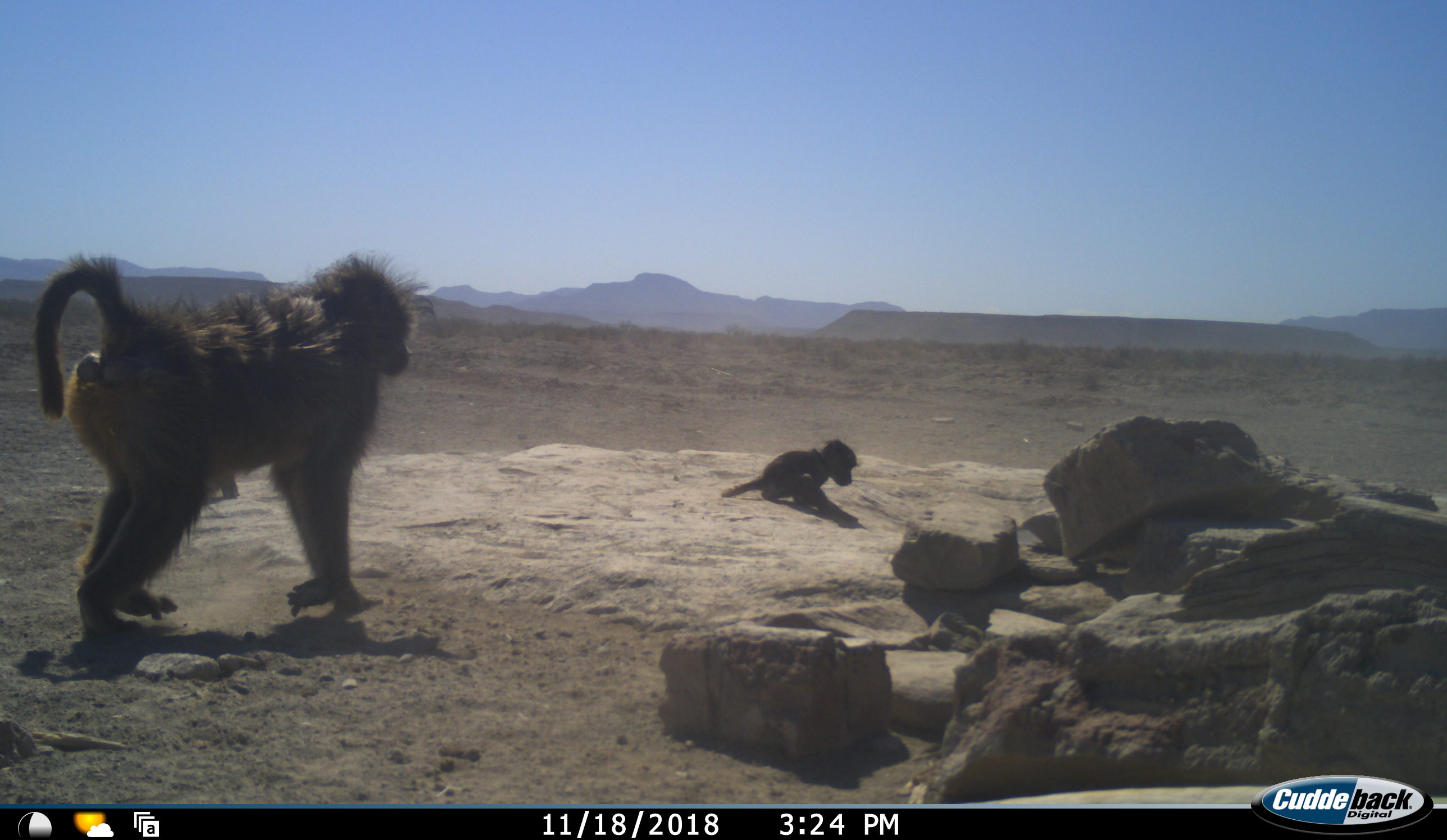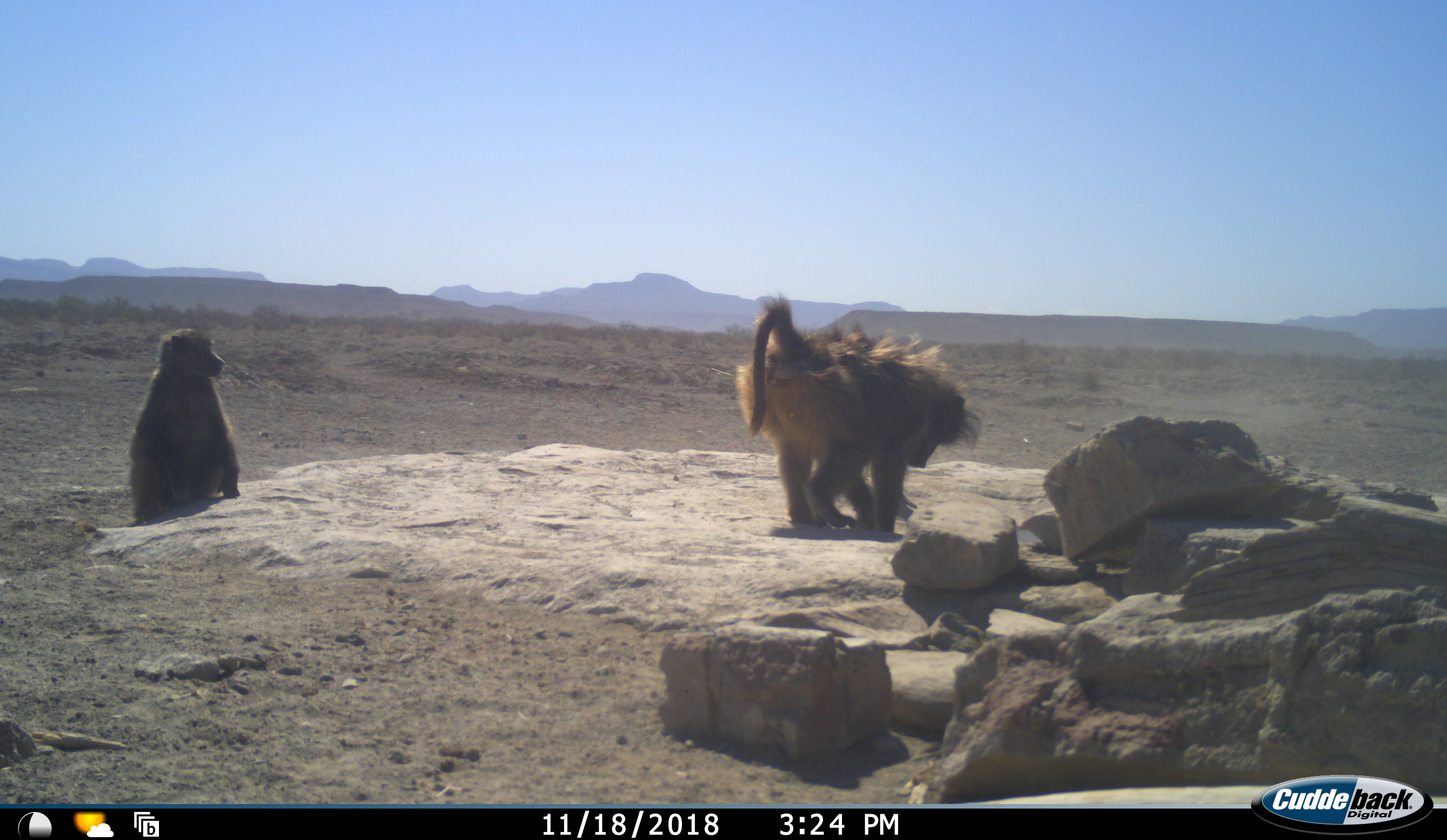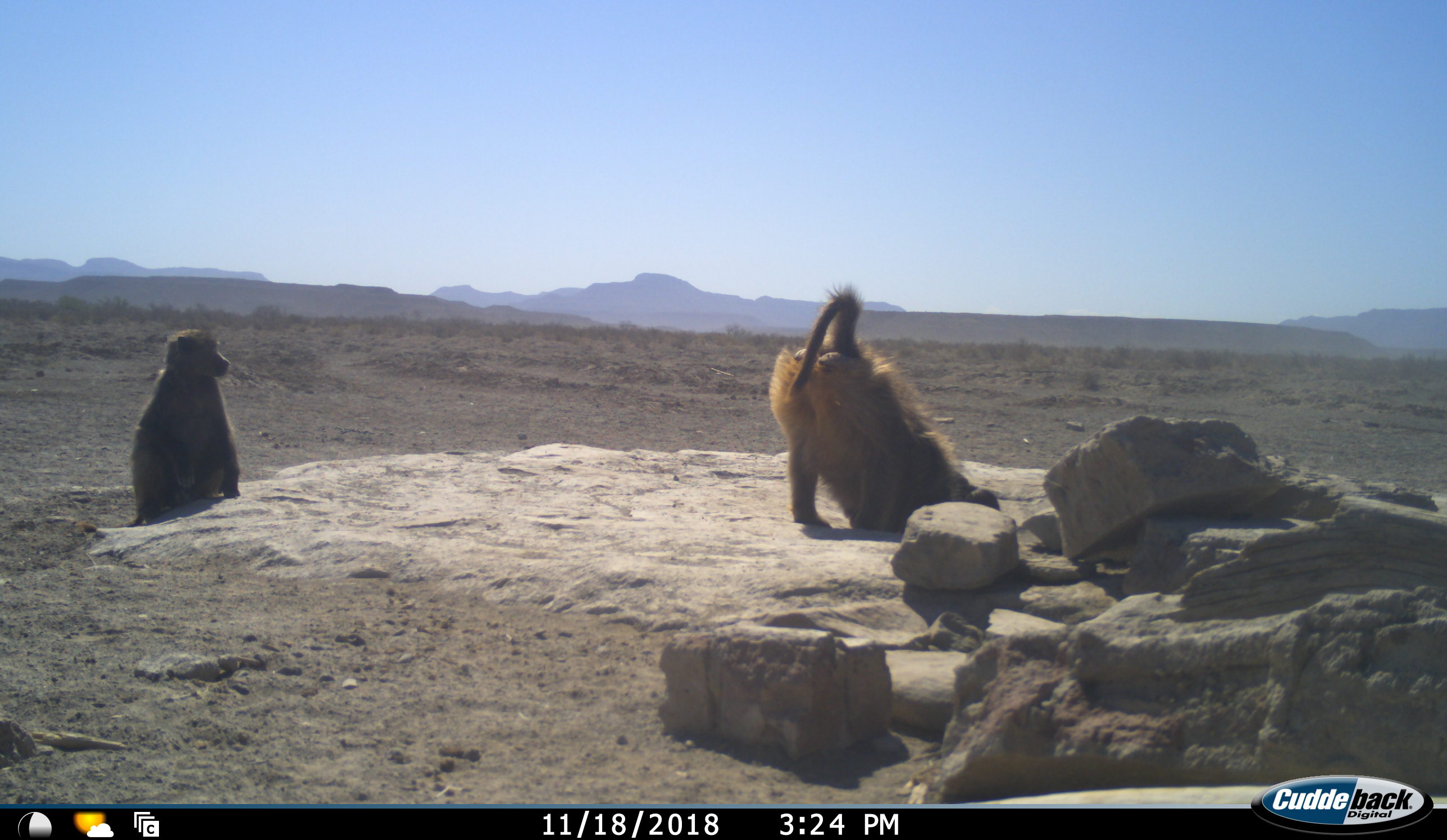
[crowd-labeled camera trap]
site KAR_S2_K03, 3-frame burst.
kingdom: Animalia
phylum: Chordata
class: Mammalia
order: Primates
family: Cercopithecidae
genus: Papio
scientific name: Papio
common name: baboon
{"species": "baboon (Papio)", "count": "3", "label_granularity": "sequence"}